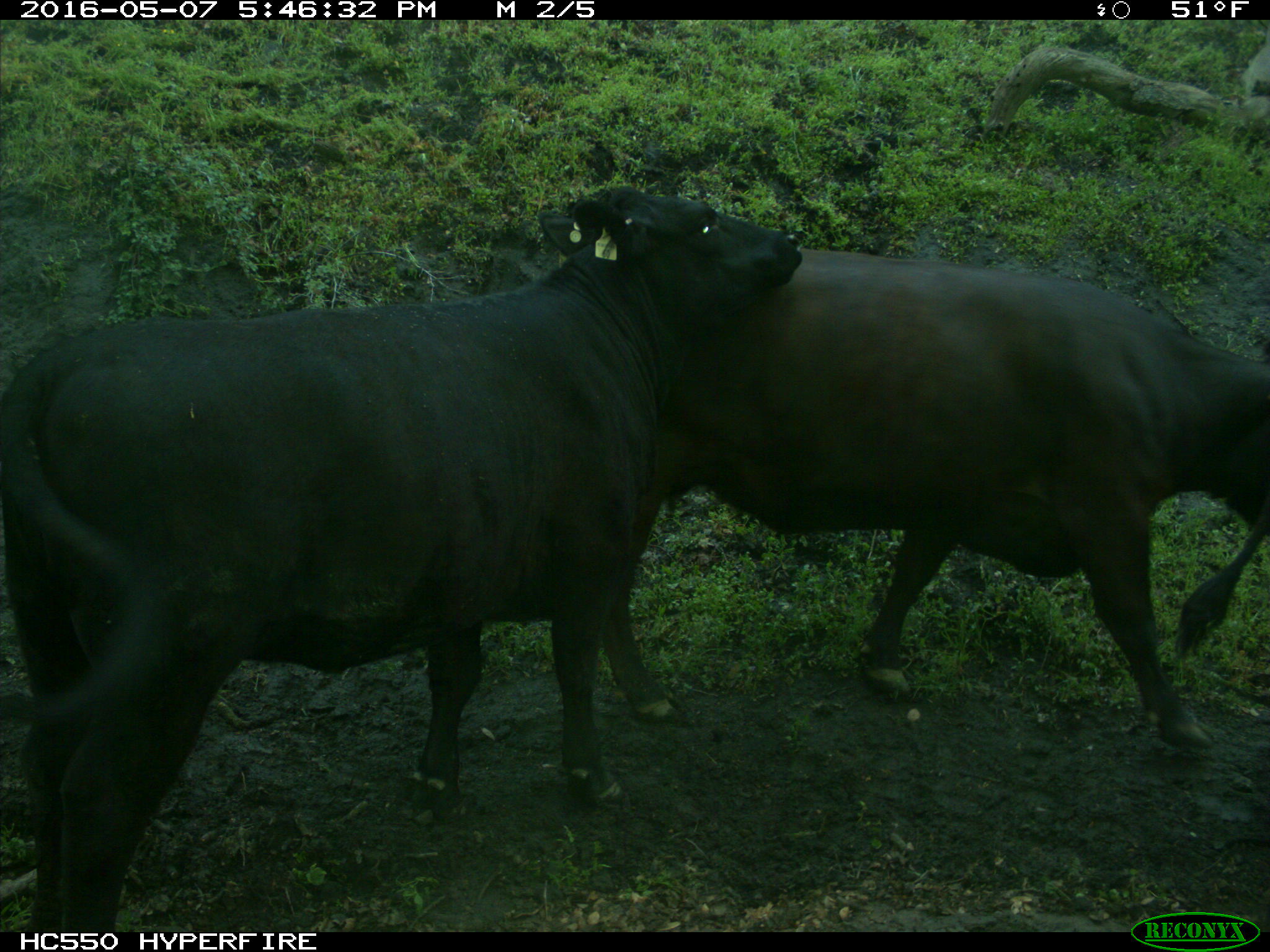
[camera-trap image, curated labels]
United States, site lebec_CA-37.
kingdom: Animalia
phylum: Chordata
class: Mammalia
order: Artiodactyla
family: Bovidae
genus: Bos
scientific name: Bos taurus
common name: domestic cow